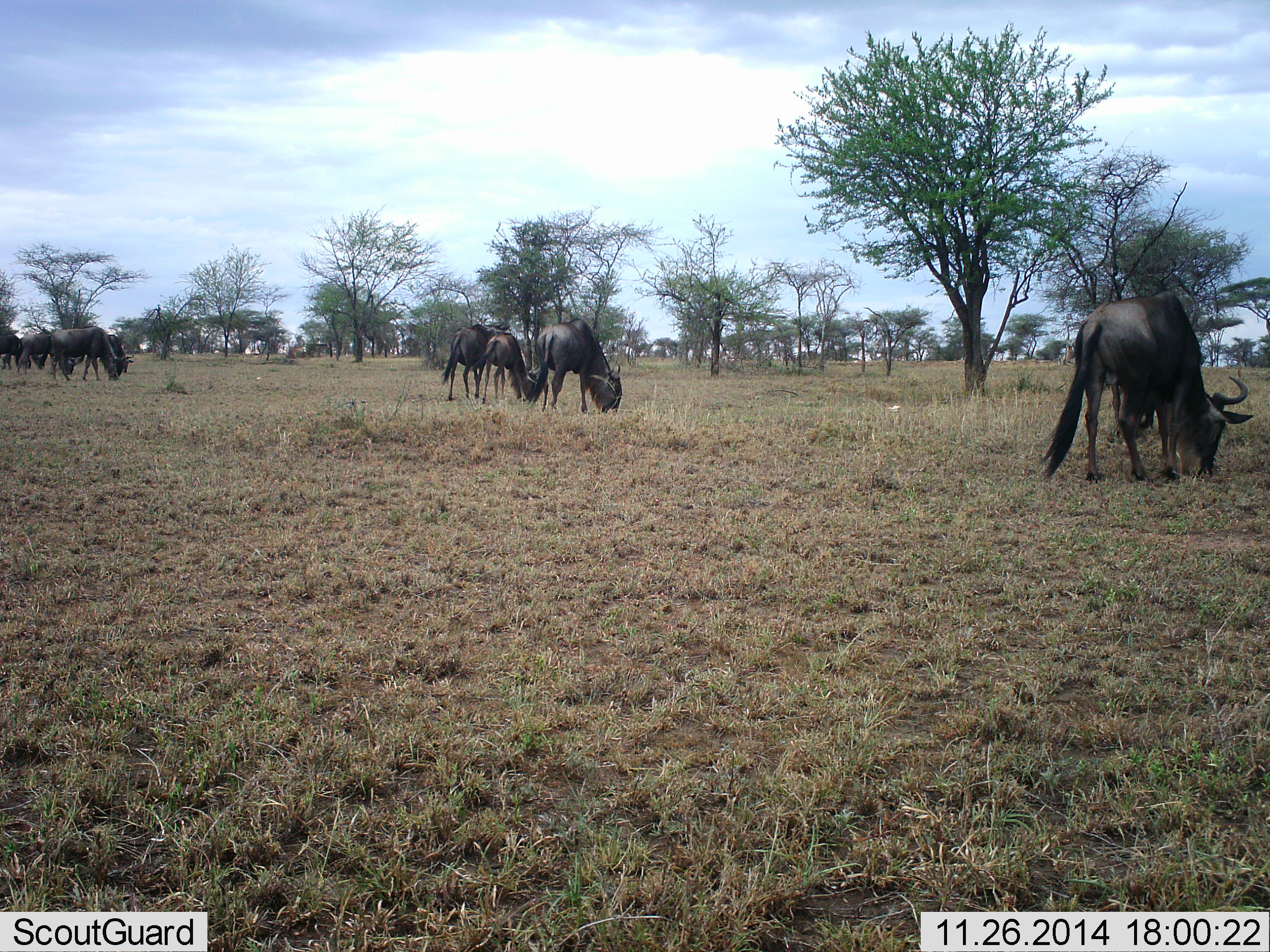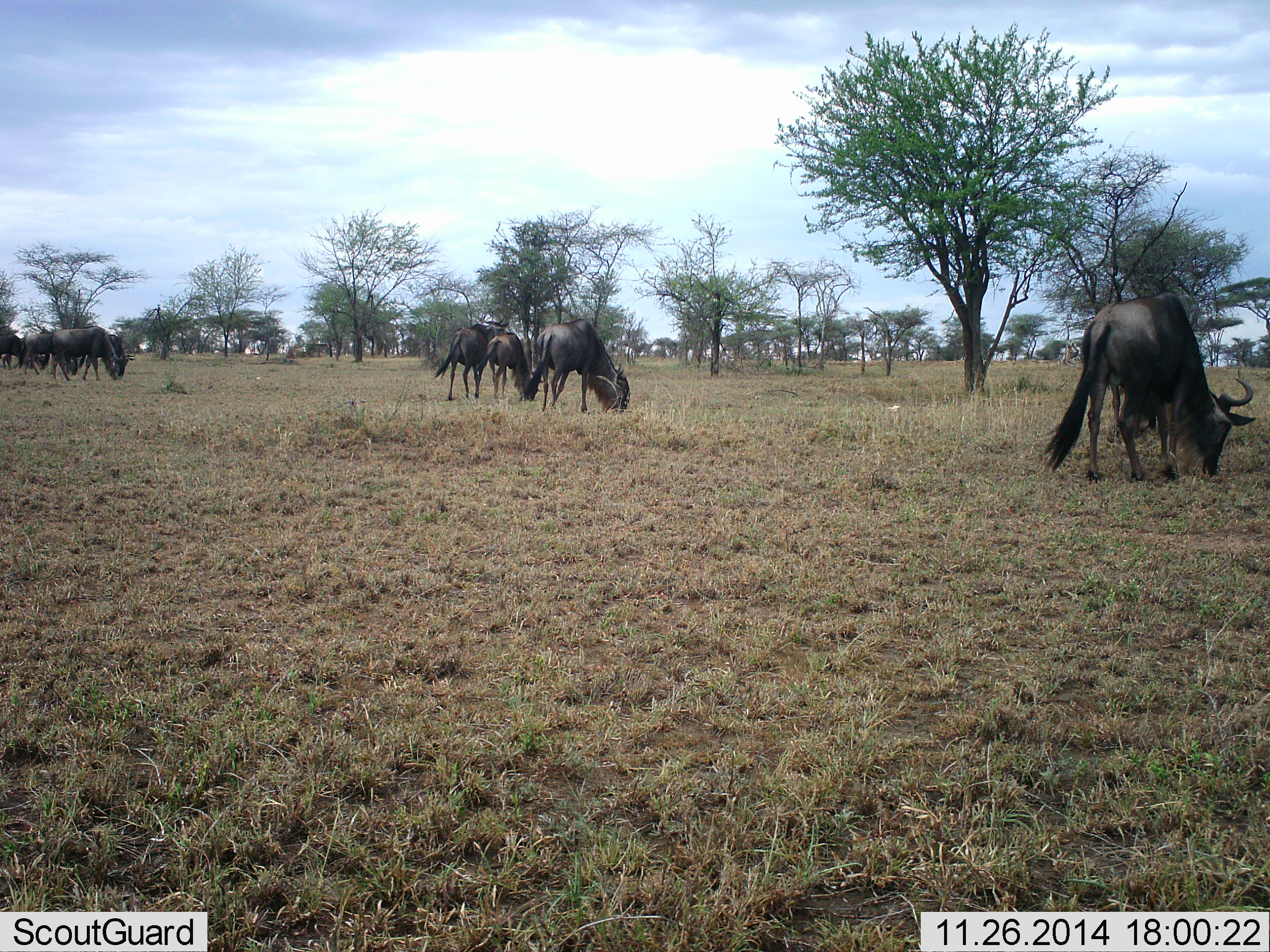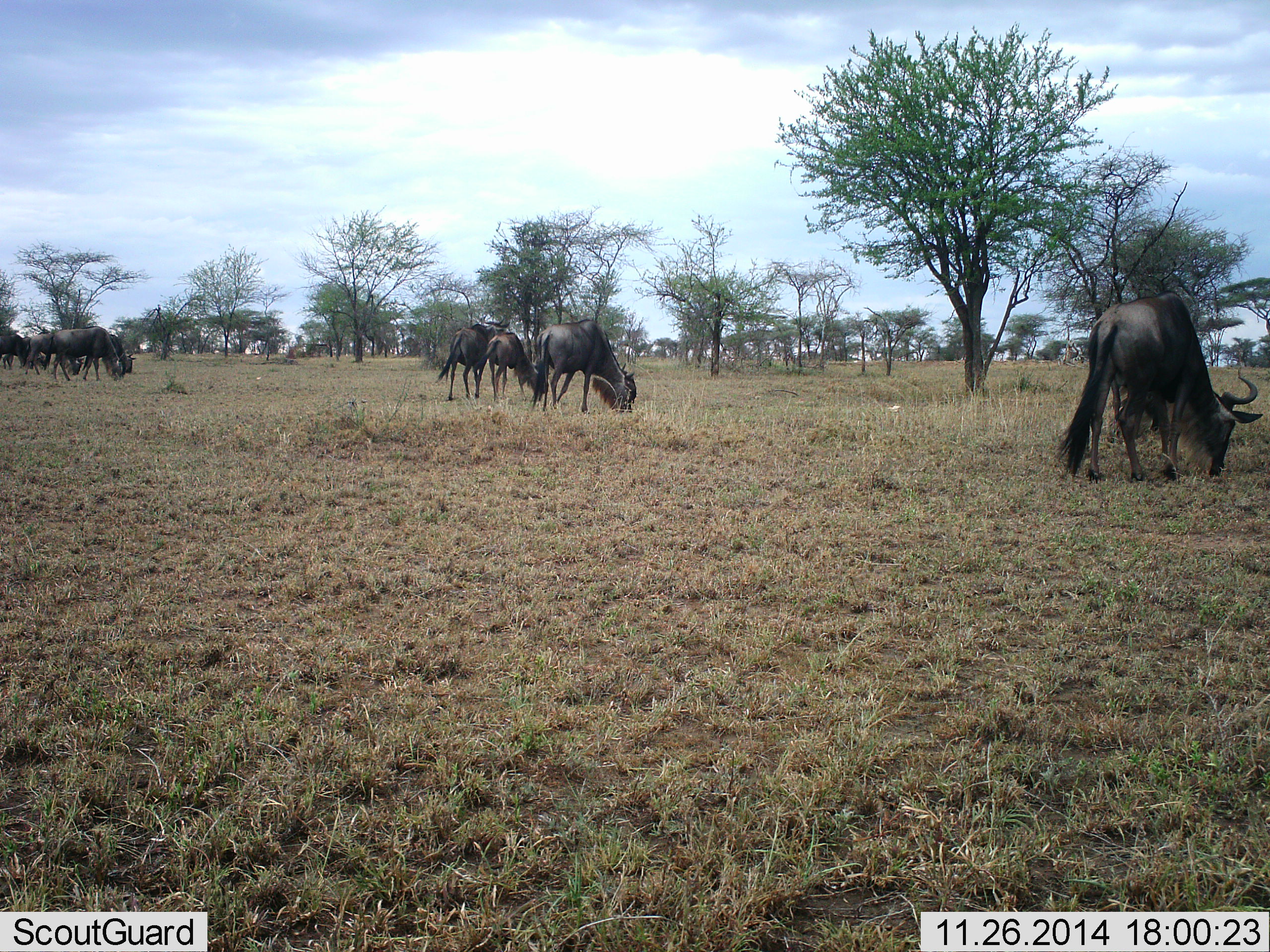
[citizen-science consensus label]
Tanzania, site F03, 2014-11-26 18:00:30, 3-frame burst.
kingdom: Animalia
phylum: Chordata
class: Mammalia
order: Artiodactyla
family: Bovidae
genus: Connochaetes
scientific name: Connochaetes taurinus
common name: blue wildebeest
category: wildebeest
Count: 8.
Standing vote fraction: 20%.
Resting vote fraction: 0%.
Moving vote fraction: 0%.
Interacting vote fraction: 0%.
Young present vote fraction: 20%.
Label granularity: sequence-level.